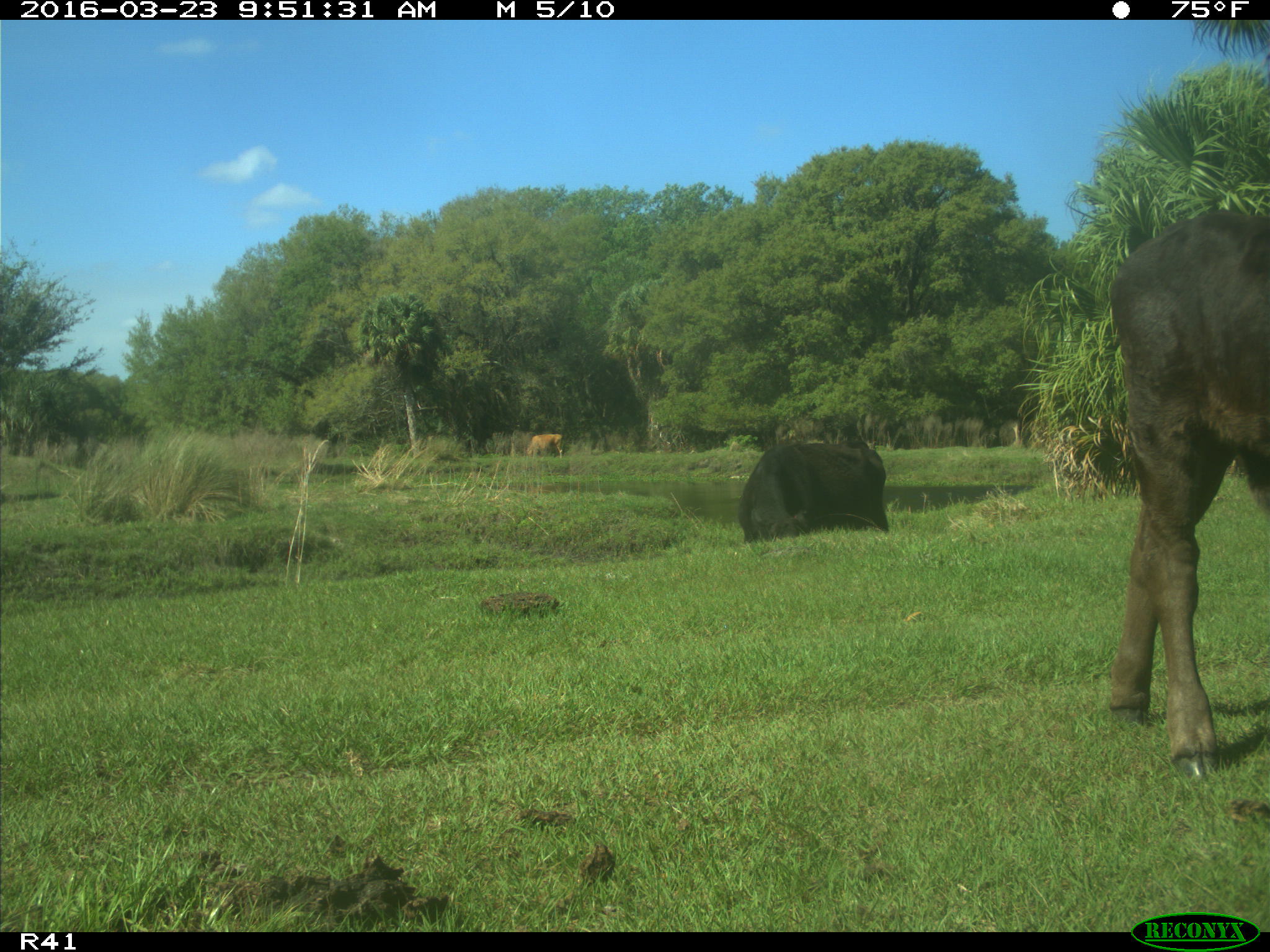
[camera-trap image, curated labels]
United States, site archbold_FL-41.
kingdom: Animalia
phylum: Chordata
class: Mammalia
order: Artiodactyla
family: Bovidae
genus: Bos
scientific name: Bos taurus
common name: domestic cow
Bos taurus (domestic cow).